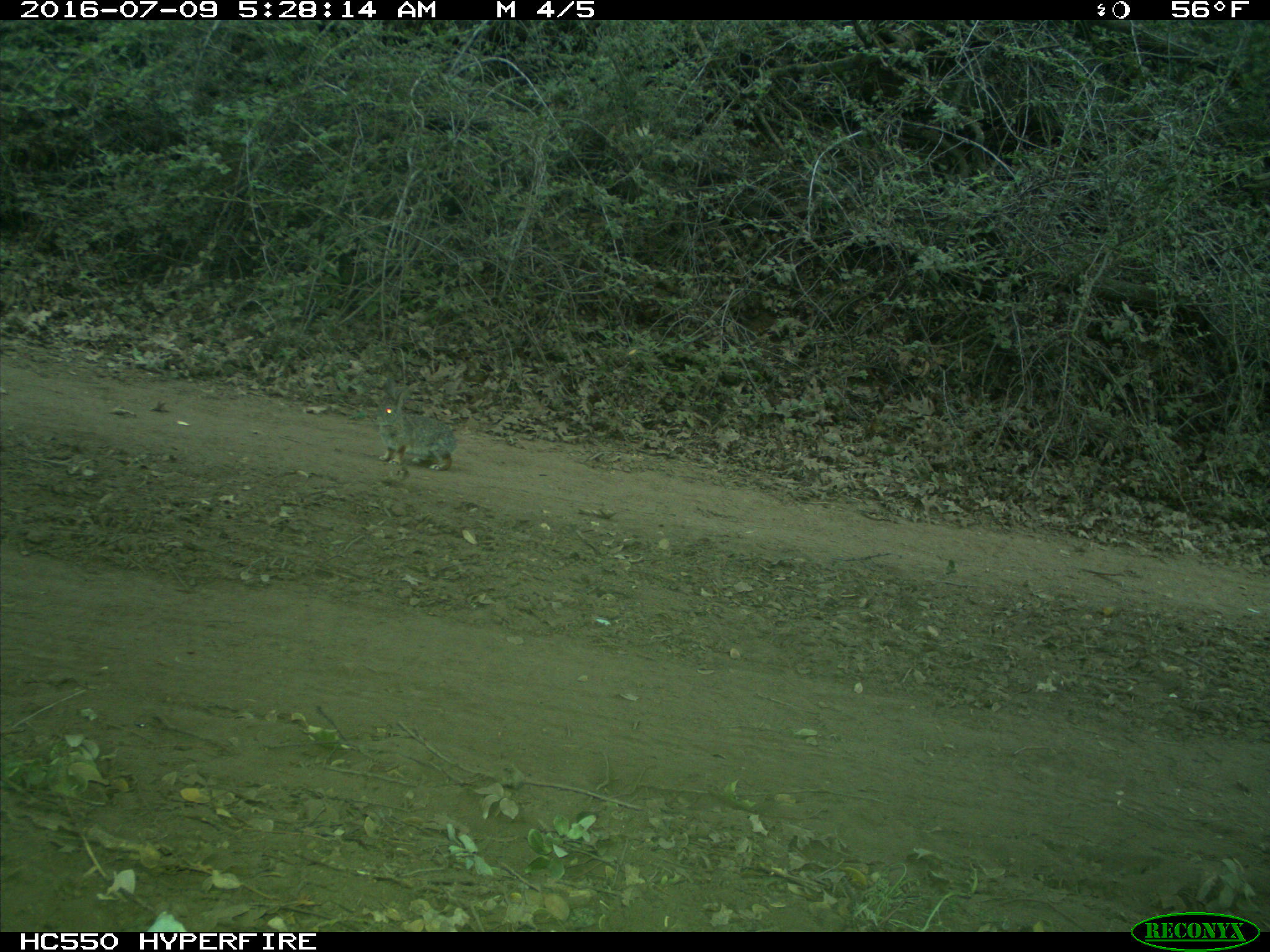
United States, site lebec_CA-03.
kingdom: Animalia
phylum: Chordata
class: Mammalia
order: Lagomorpha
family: Leporidae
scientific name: Leporidae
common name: rabbits and hares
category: unidentified rabbit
Unidentified rabbit (rabbits and hares) (Leporidae).